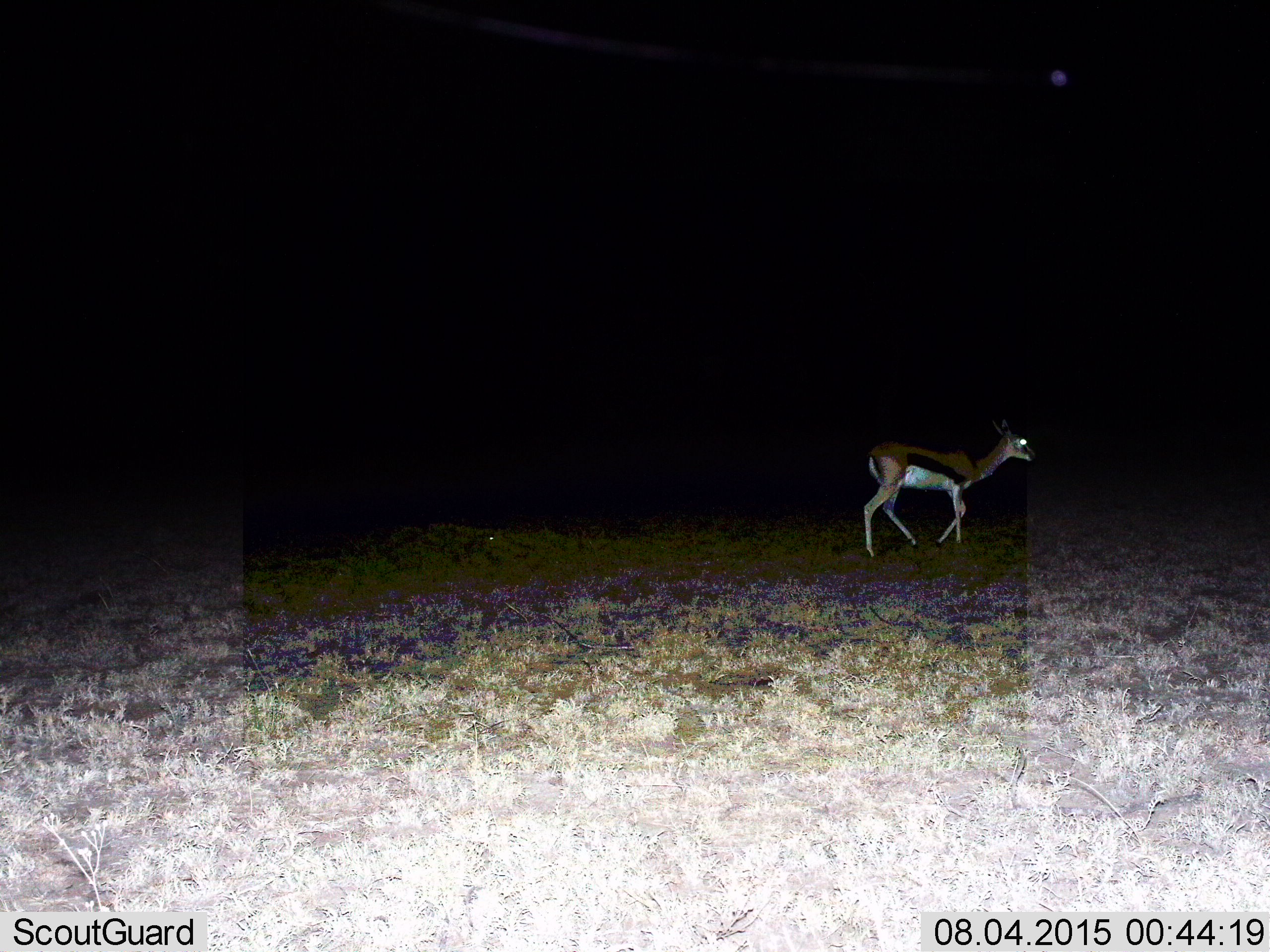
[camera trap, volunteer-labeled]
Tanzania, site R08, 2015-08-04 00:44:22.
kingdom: Animalia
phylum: Chordata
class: Mammalia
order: Artiodactyla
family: Bovidae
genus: Eudorcas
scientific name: Eudorcas thomsonii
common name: thomson's gazelle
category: gazellethomsons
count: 1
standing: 43%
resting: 0%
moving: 71%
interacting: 0%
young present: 0%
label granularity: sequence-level